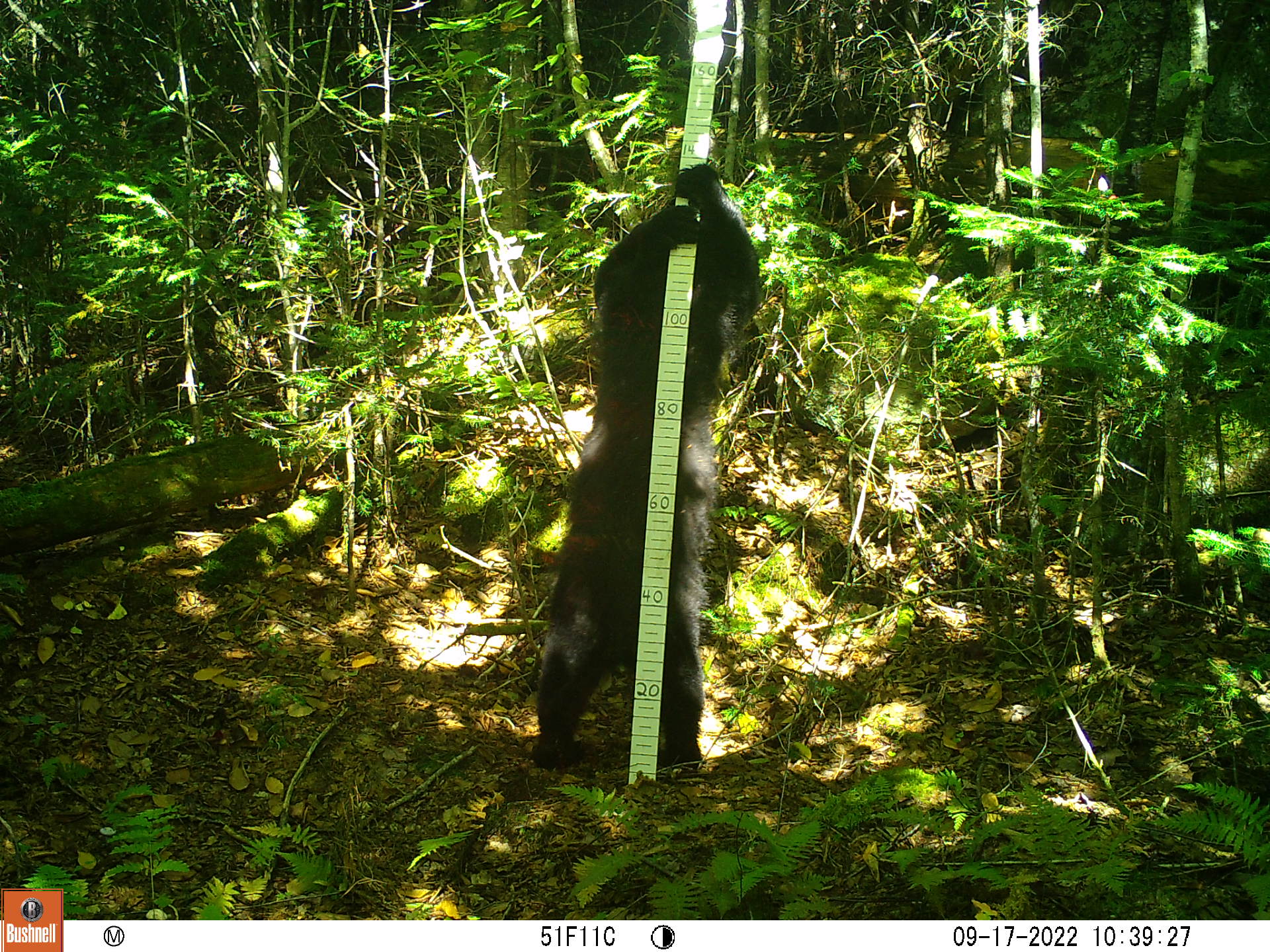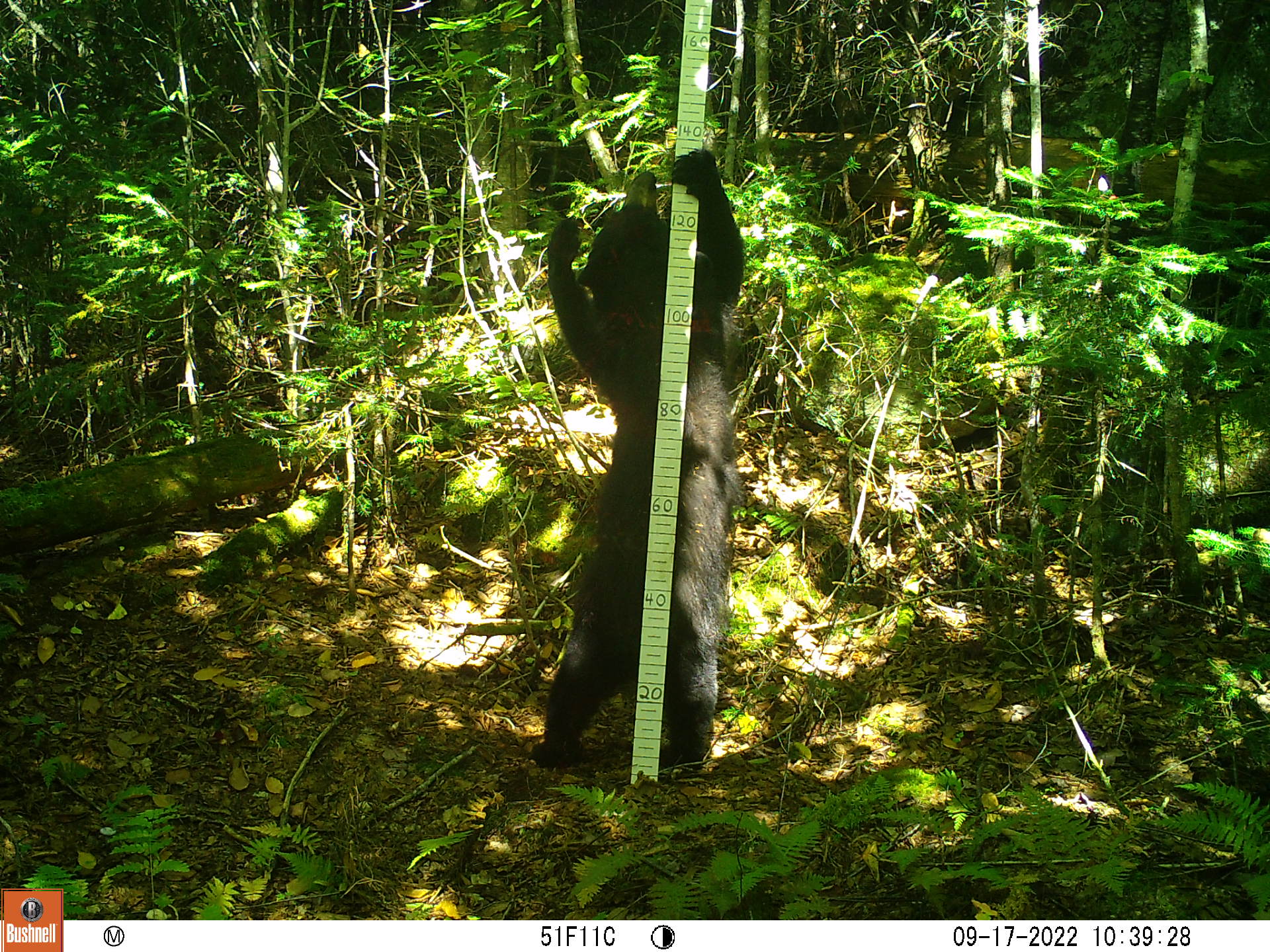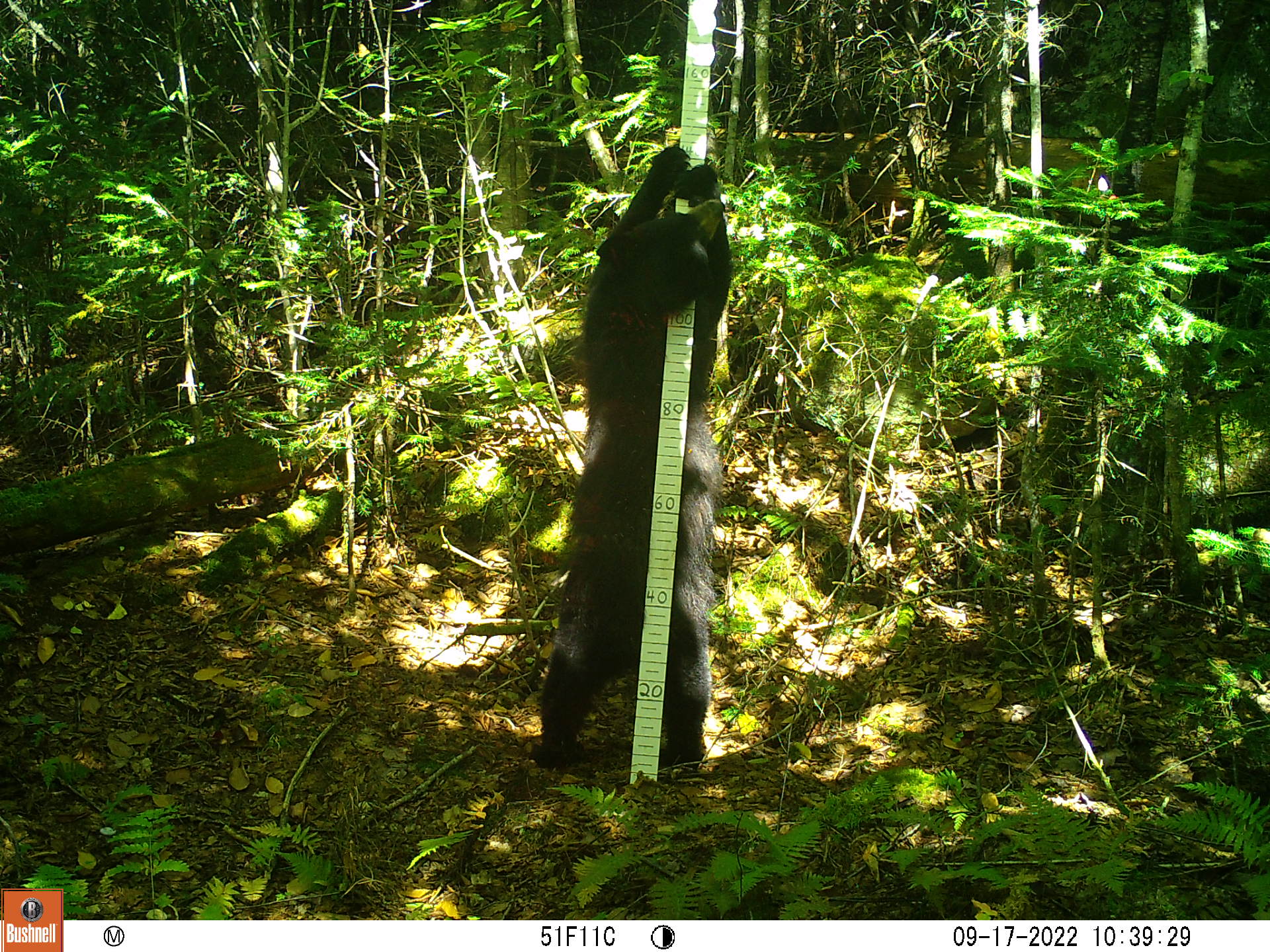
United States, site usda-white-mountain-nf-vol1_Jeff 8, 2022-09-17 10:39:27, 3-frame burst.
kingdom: Animalia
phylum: Chordata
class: Mammalia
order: Carnivora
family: Ursidae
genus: Ursus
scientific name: Ursus americanus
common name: black bear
Black bear (Ursus americanus).